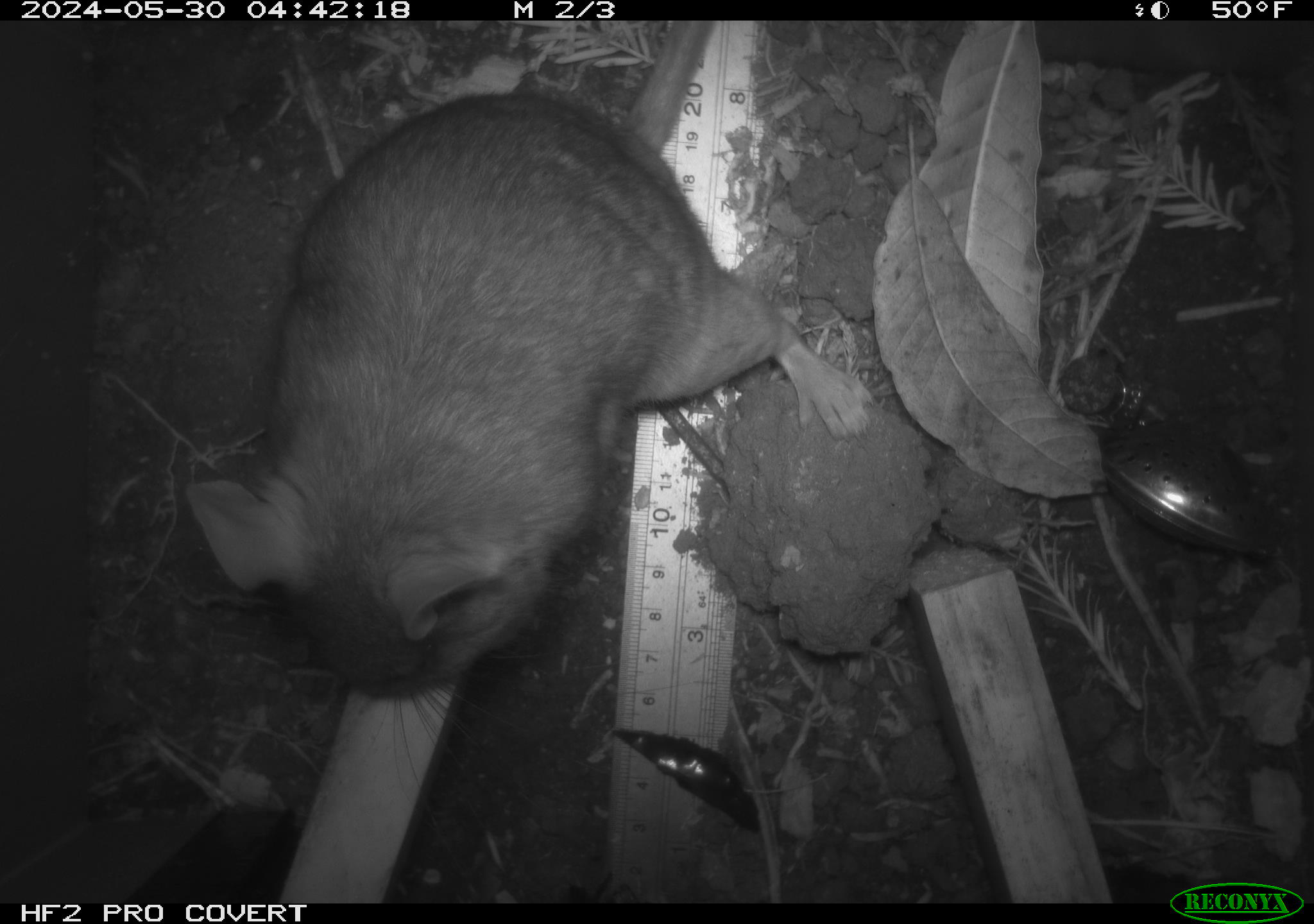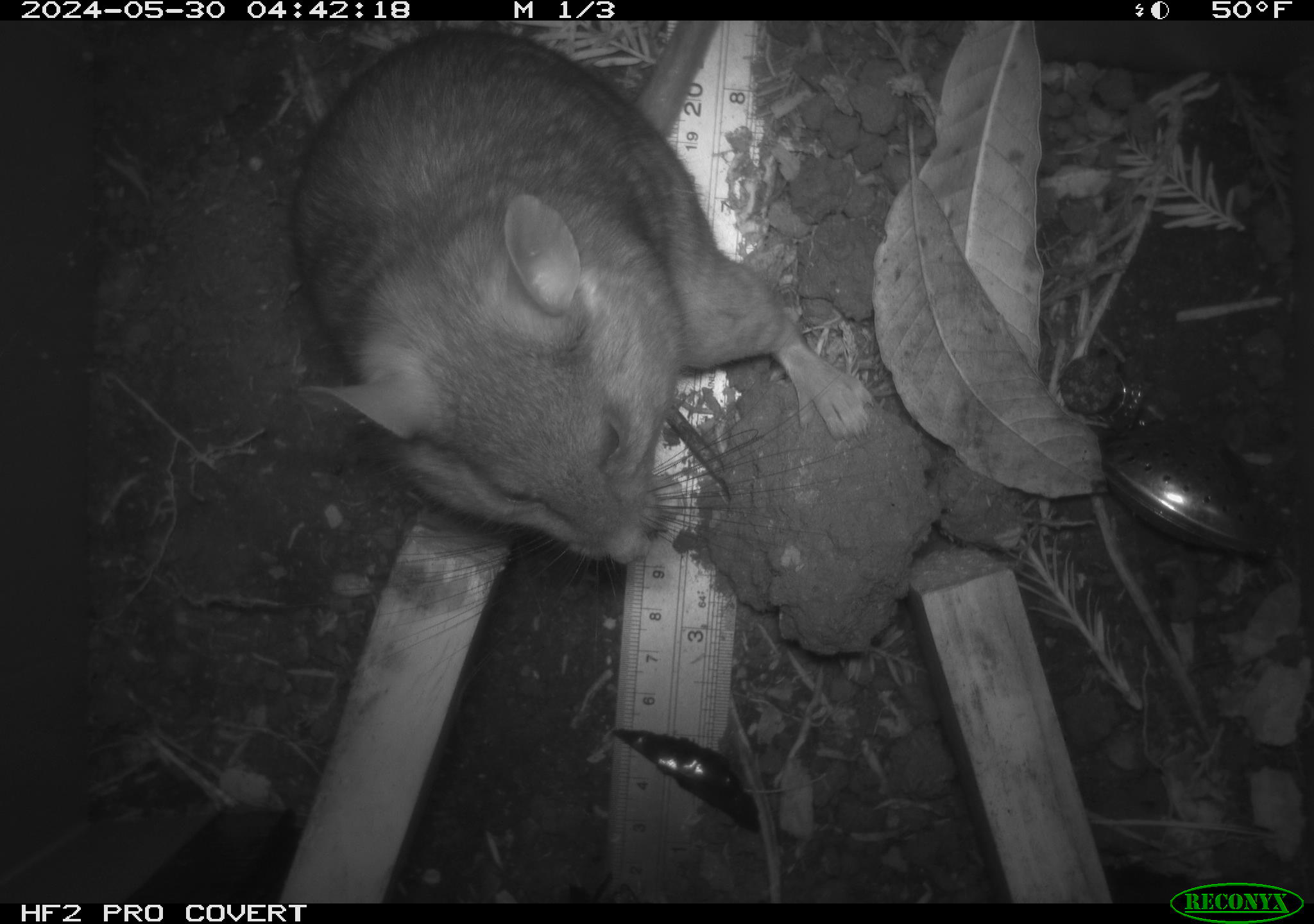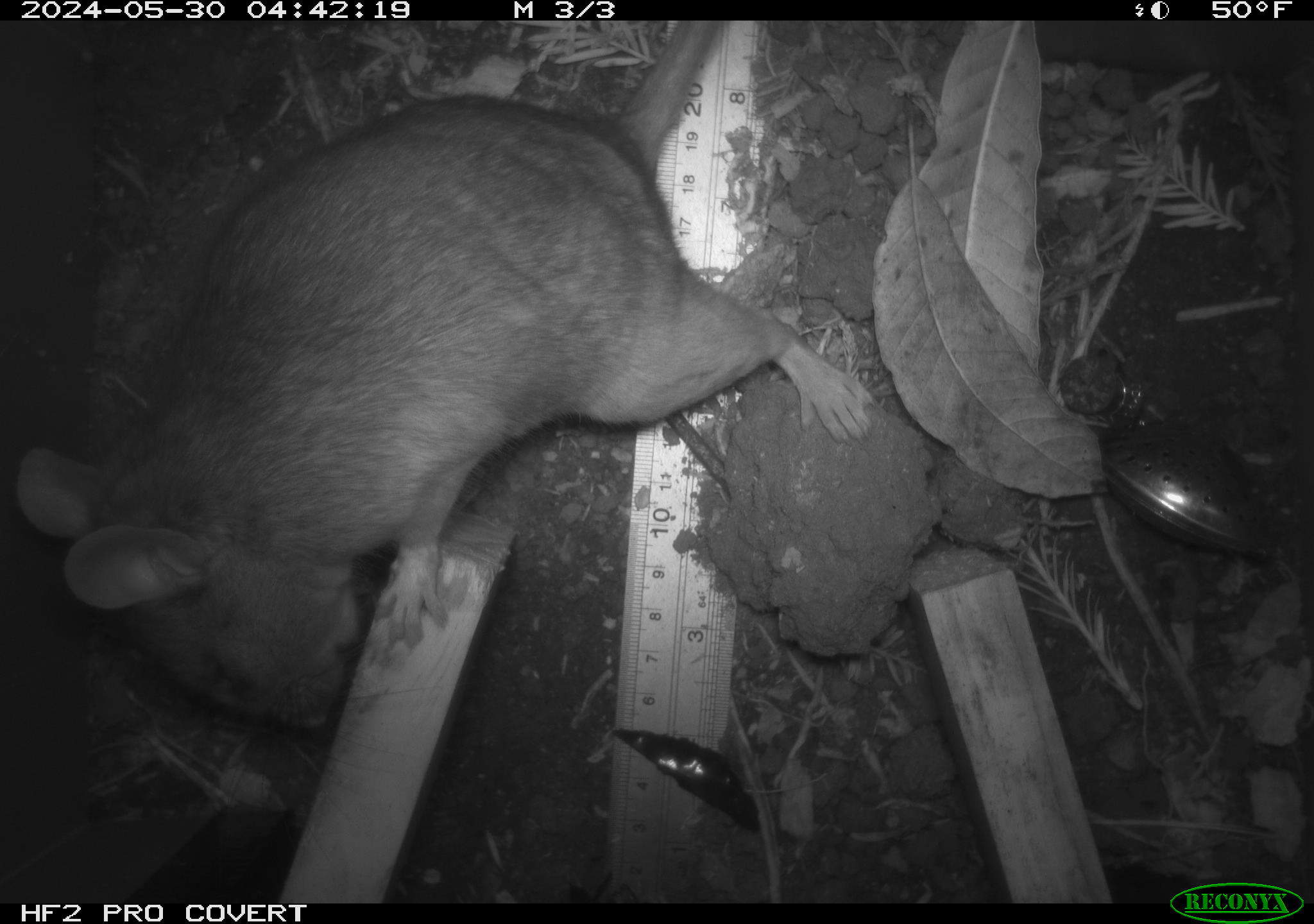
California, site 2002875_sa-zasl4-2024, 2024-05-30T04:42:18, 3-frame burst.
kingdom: Animalia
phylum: Chordata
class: Mammalia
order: Rodentia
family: Cricetidae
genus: Neotoma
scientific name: Neotoma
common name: pack rat or woodrat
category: neotoma species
Neotoma species (pack rat or woodrat) (Neotoma).